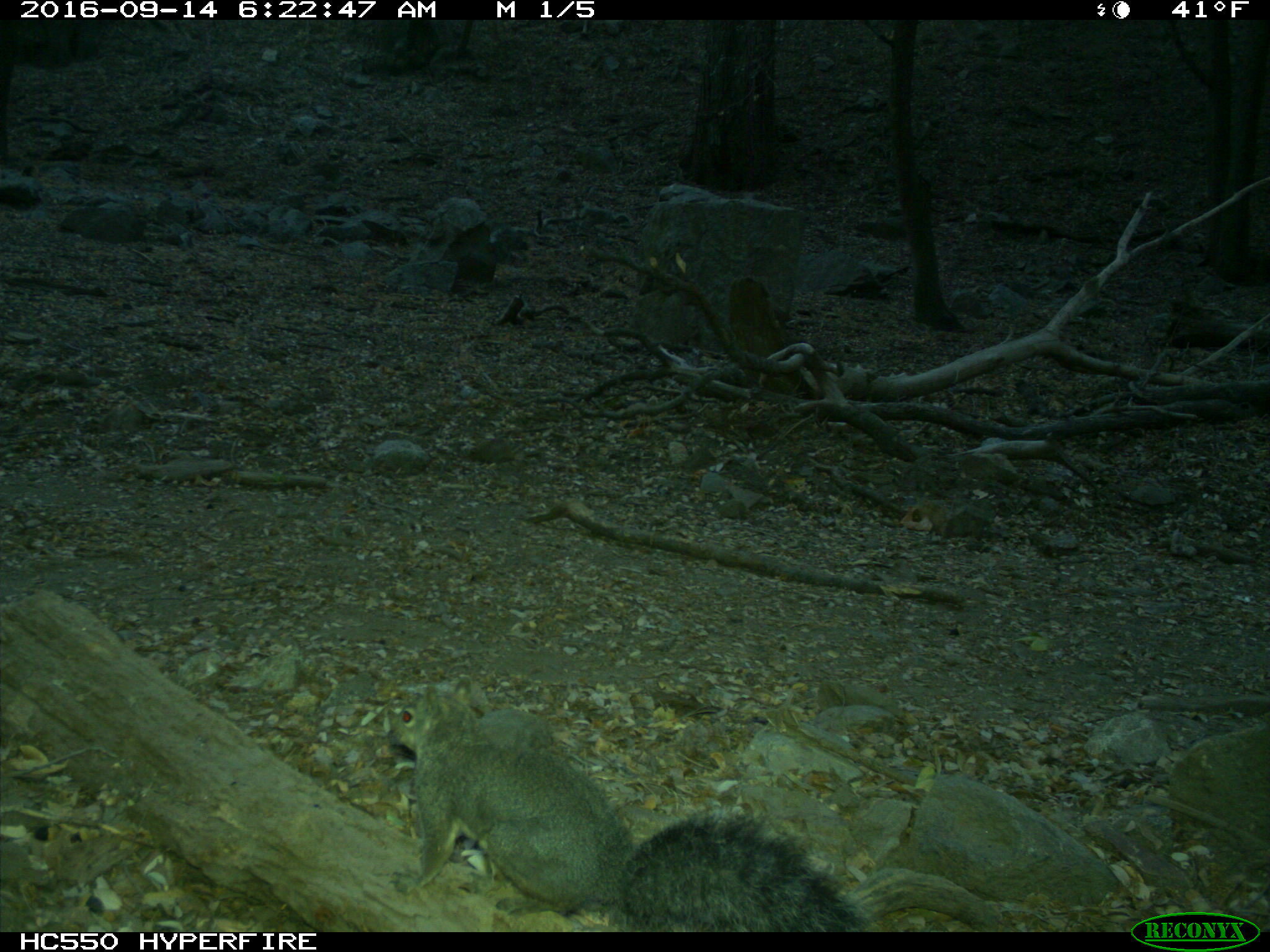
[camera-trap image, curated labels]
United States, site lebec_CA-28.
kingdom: Animalia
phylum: Chordata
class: Mammalia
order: Rodentia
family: Sciuridae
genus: Sciurus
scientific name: Sciurus carolinensis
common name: eastern gray squirrel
Sciurus carolinensis (eastern gray squirrel).